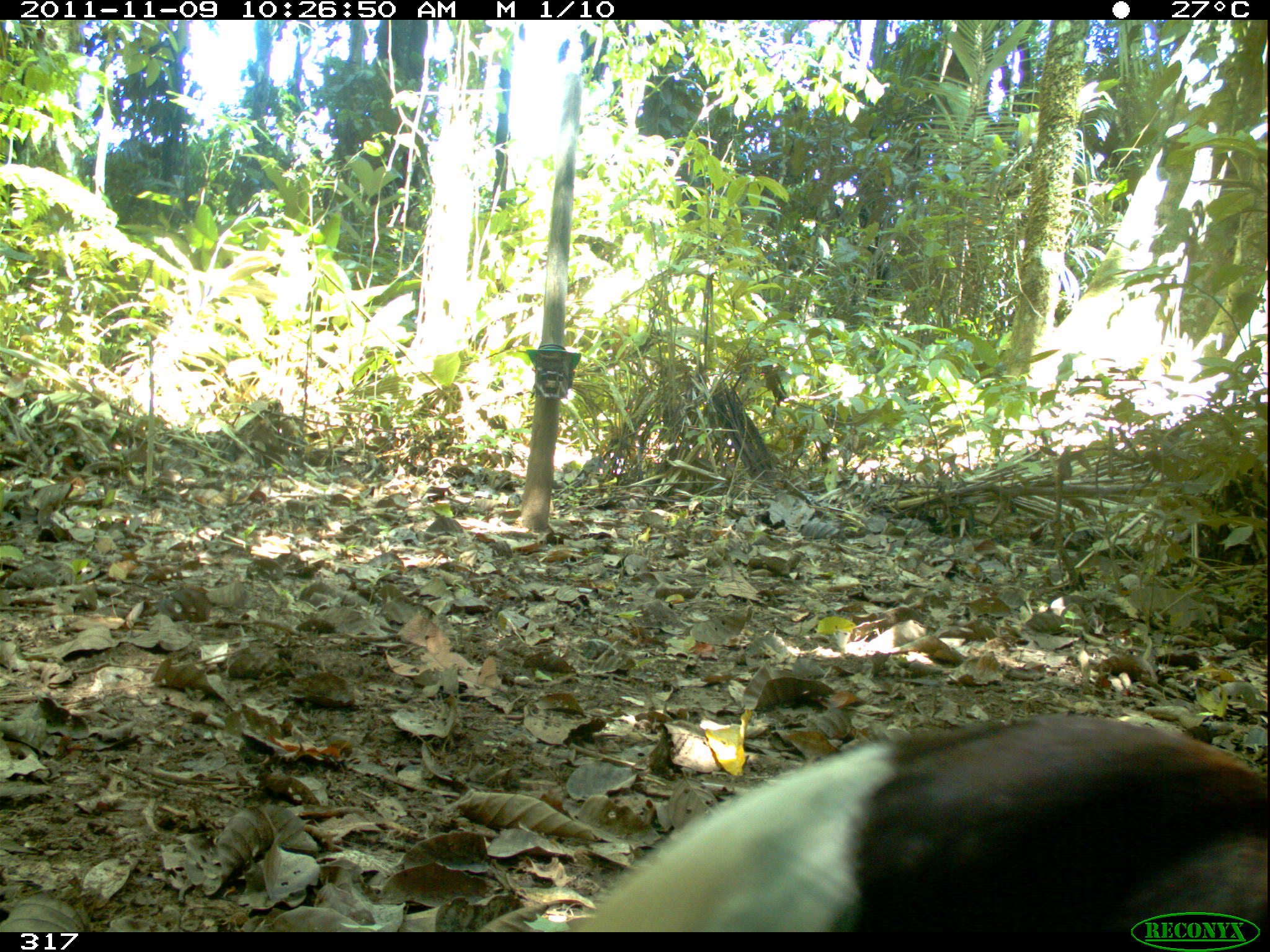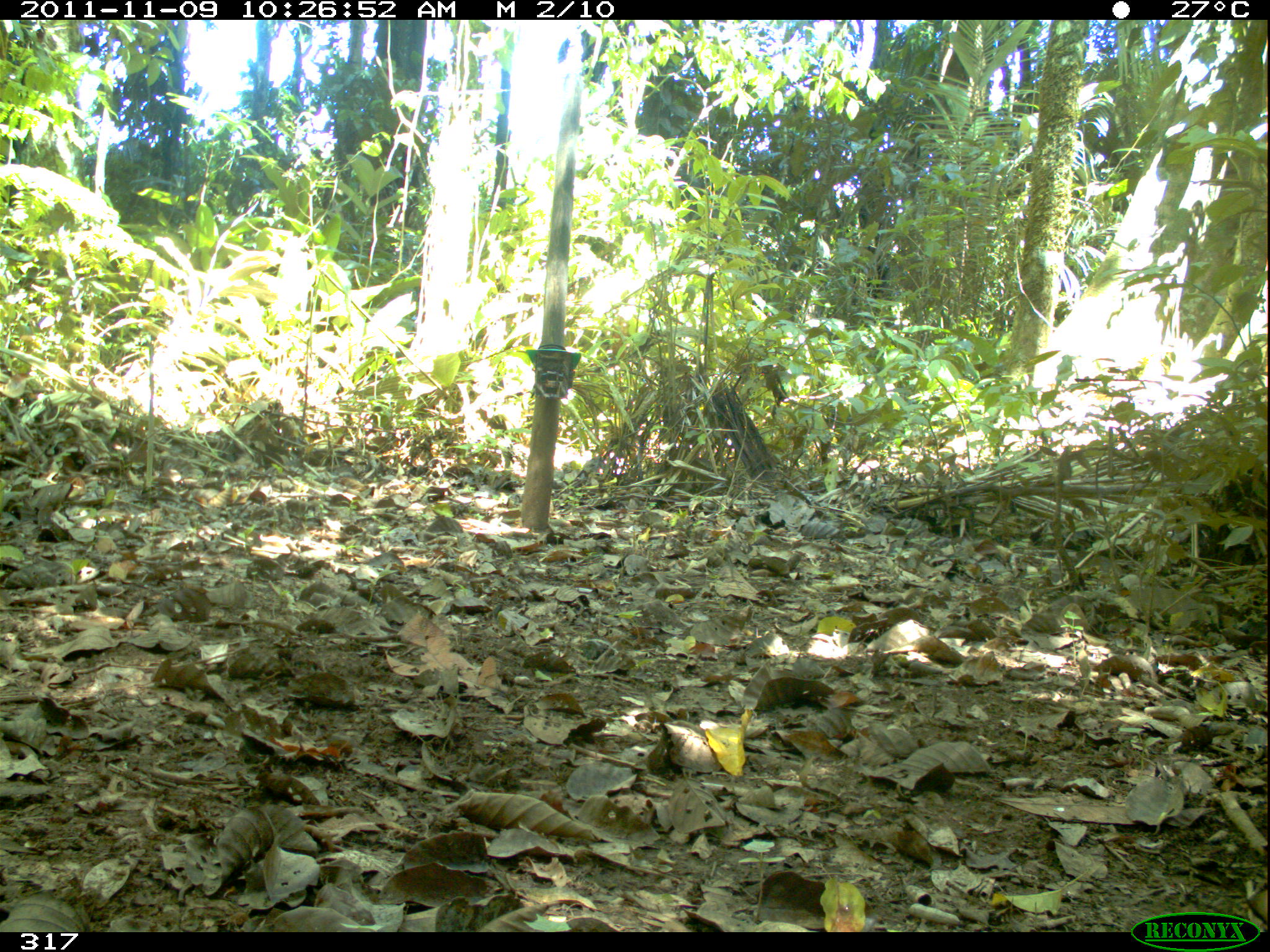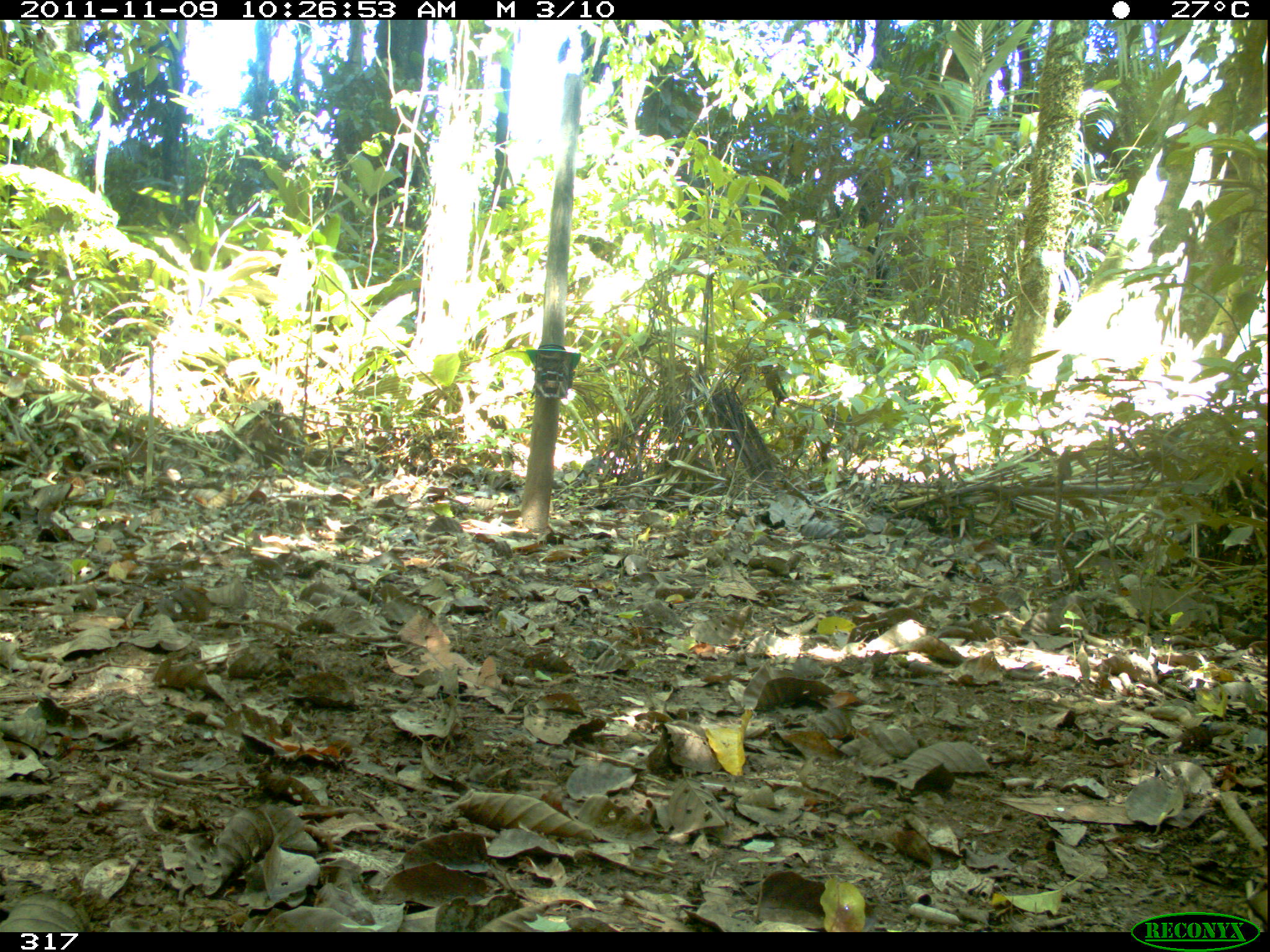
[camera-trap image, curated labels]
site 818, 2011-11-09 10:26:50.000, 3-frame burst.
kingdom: Animalia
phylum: Chordata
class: Aves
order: Gruiformes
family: Psophiidae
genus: Psophia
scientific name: Psophia leucoptera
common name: pale-winged trumpeter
Psophia leucoptera (pale-winged trumpeter).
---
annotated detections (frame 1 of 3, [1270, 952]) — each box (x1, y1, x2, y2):
psophia leucoptera: (547, 710, 1266, 931)